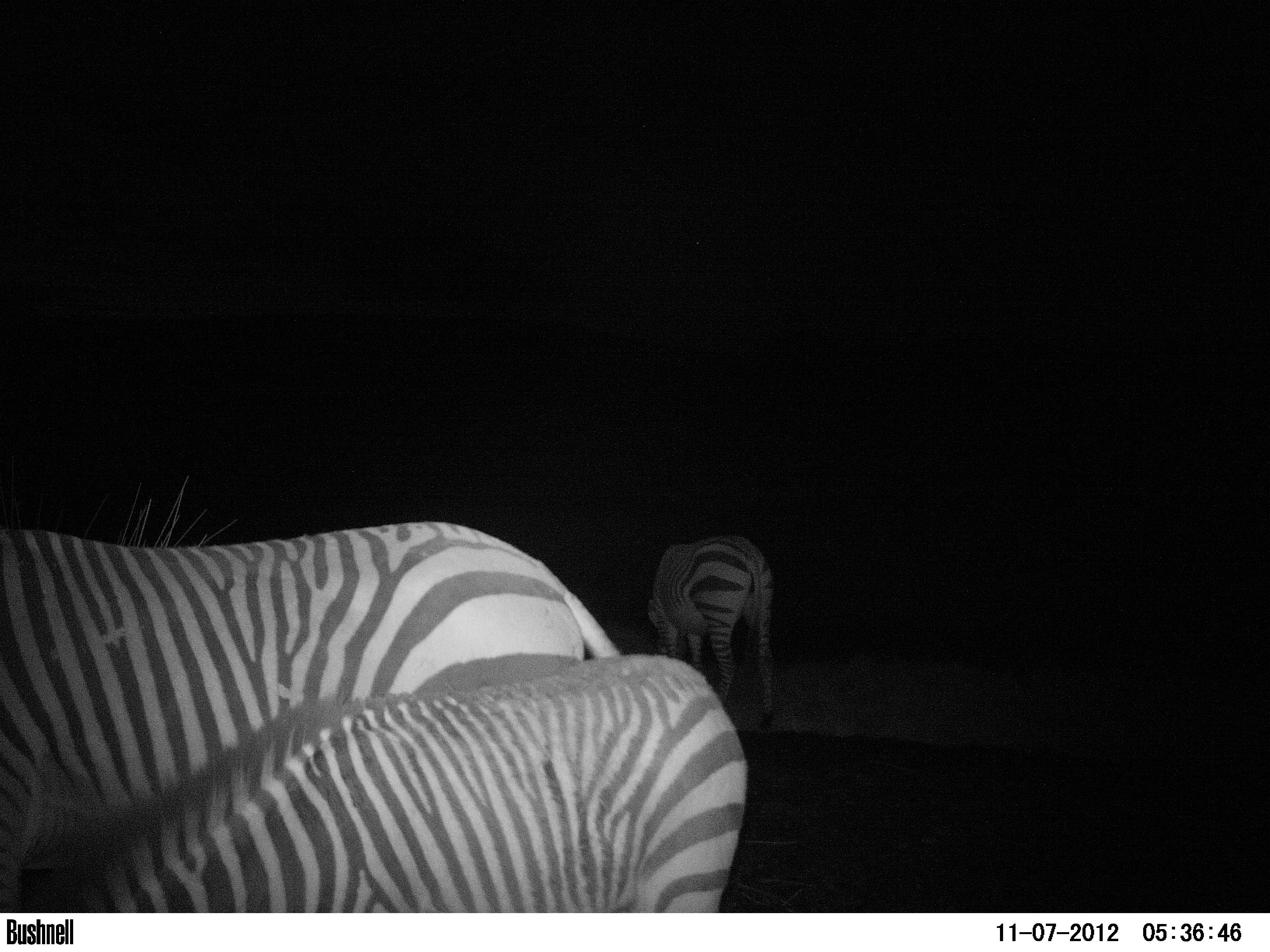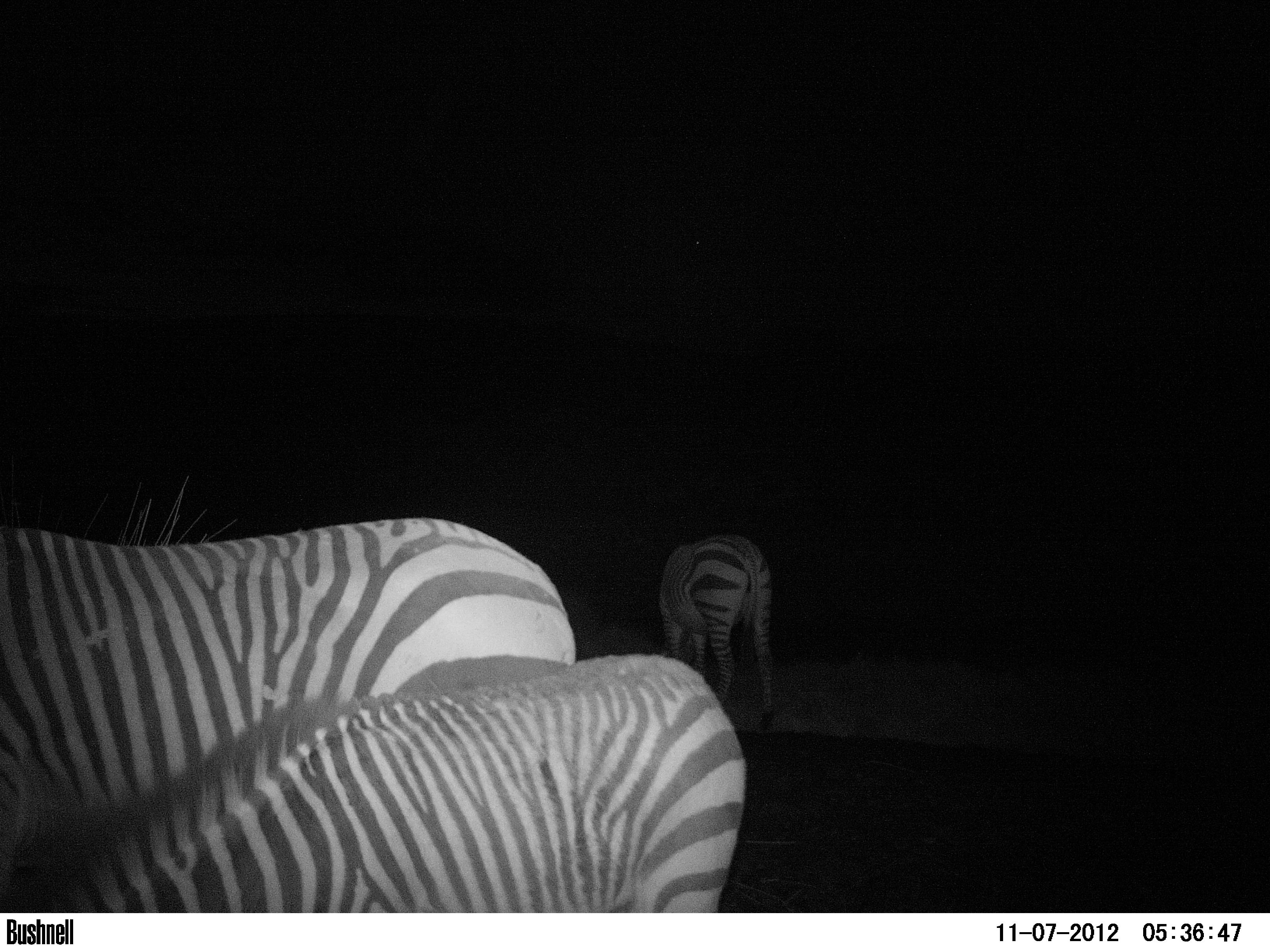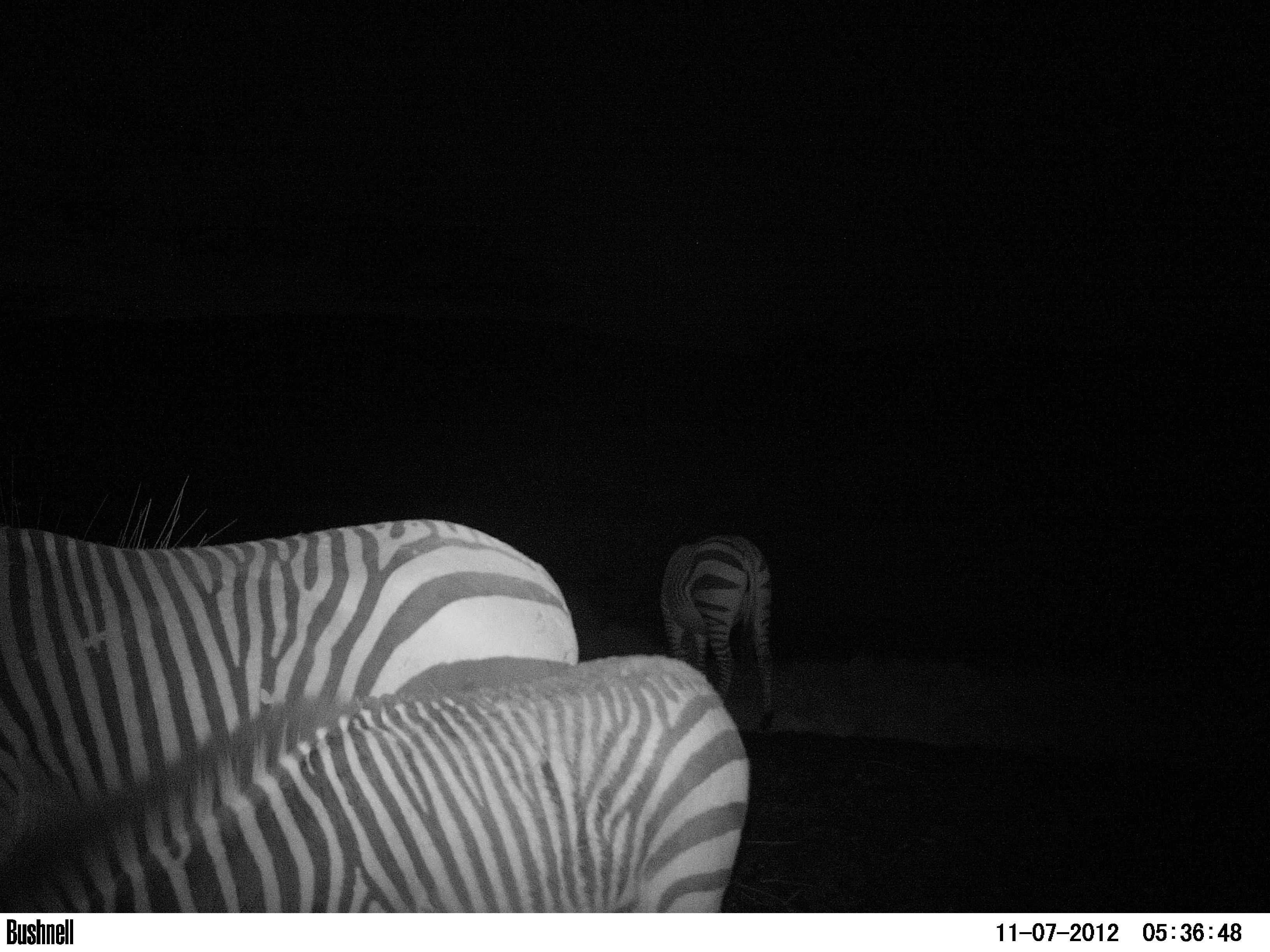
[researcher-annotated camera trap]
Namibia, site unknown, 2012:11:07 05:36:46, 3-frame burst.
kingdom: Animalia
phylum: Chordata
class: Mammalia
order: Perissodactyla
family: Equidae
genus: Equus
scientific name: Equus zebra hartmannae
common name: hartmann's mountain zebra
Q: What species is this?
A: Equus zebra hartmannae (hartmann's mountain zebra).